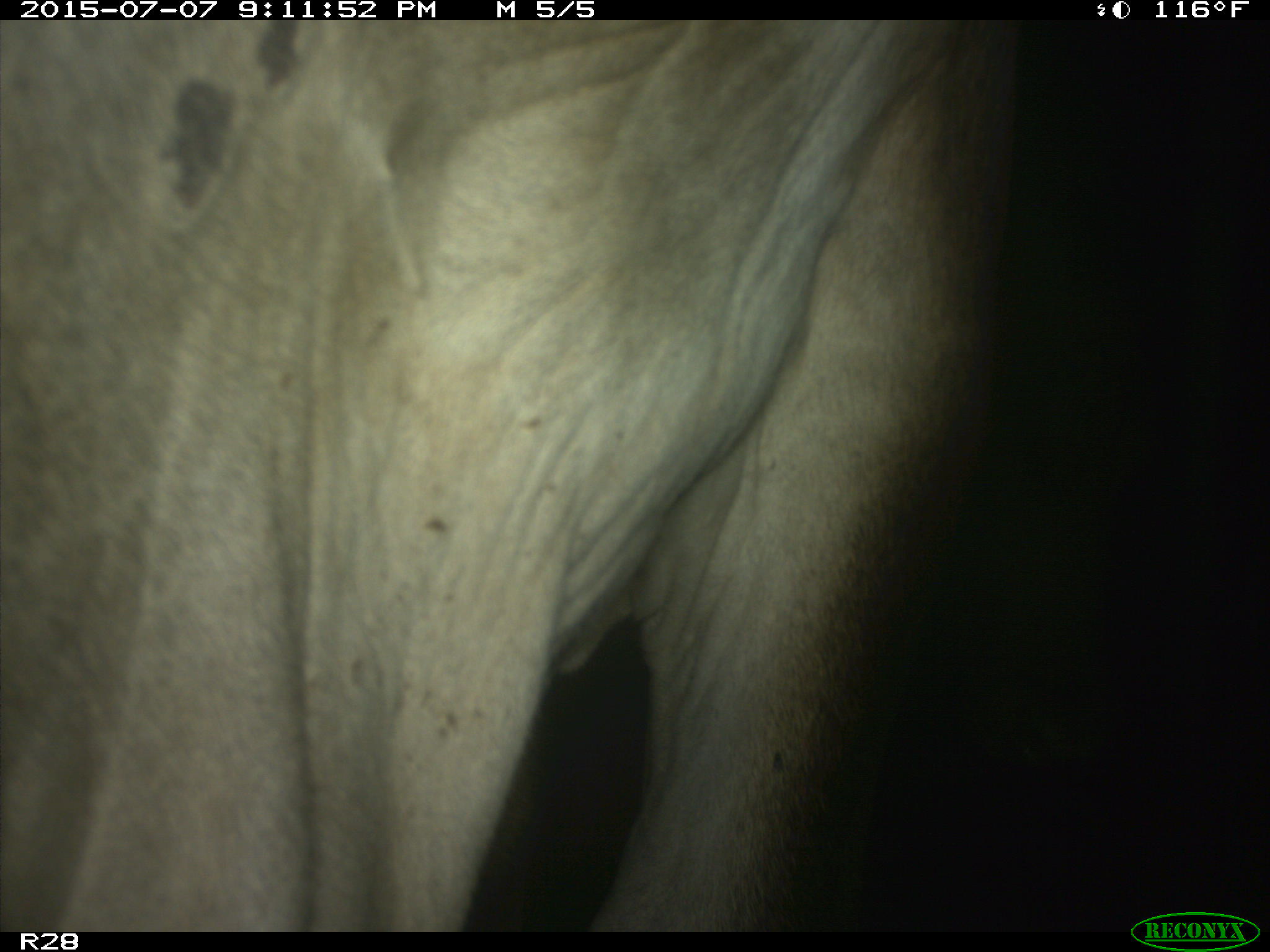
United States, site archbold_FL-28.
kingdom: Animalia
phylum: Chordata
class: Mammalia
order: Artiodactyla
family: Bovidae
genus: Bos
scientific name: Bos taurus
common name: domestic cow